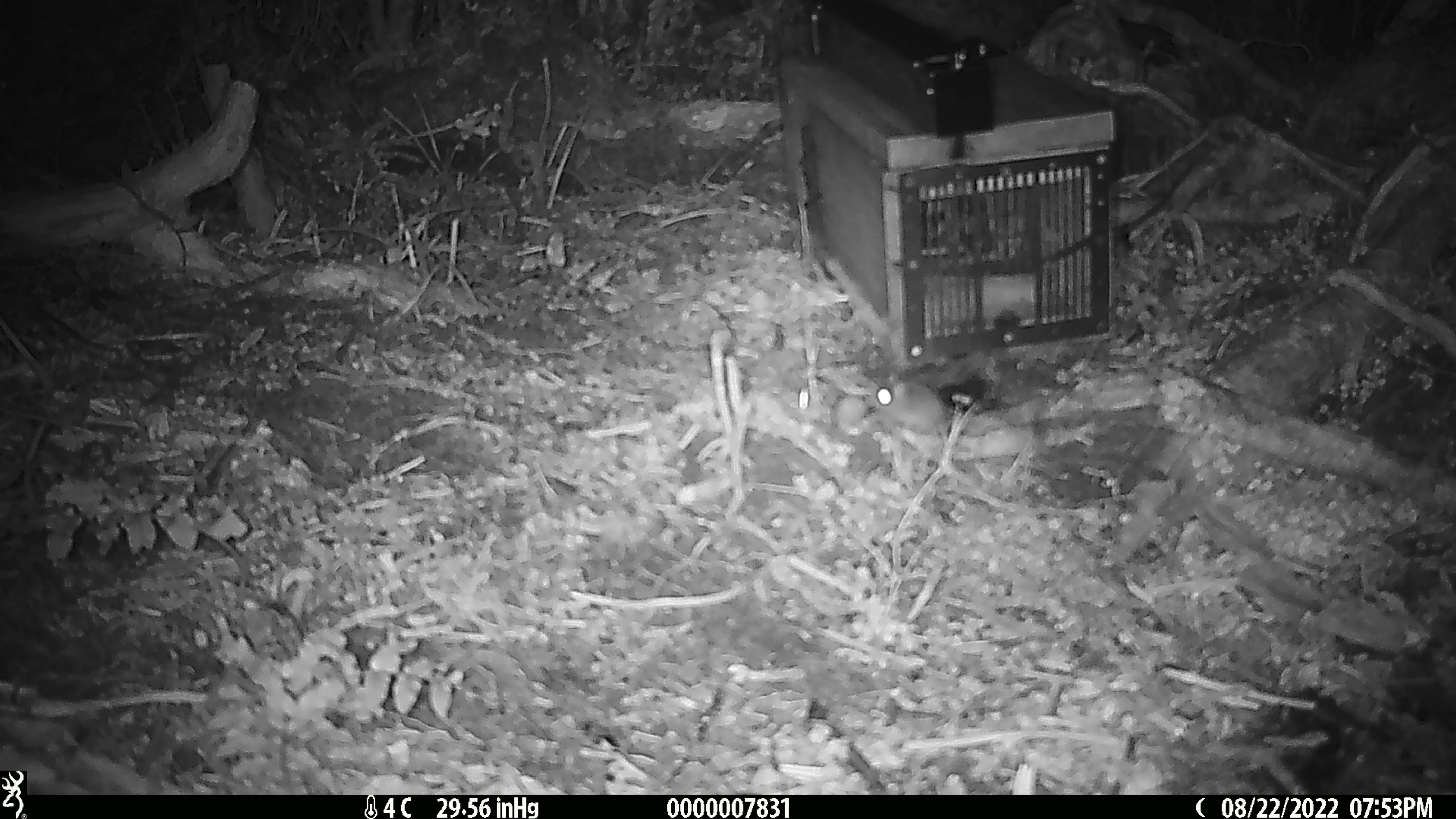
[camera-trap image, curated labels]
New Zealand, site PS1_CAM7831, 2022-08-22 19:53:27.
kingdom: Animalia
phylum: Chordata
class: Mammalia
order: Rodentia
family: Muridae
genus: Mus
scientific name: Mus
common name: mouse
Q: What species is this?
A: Mouse (Mus).